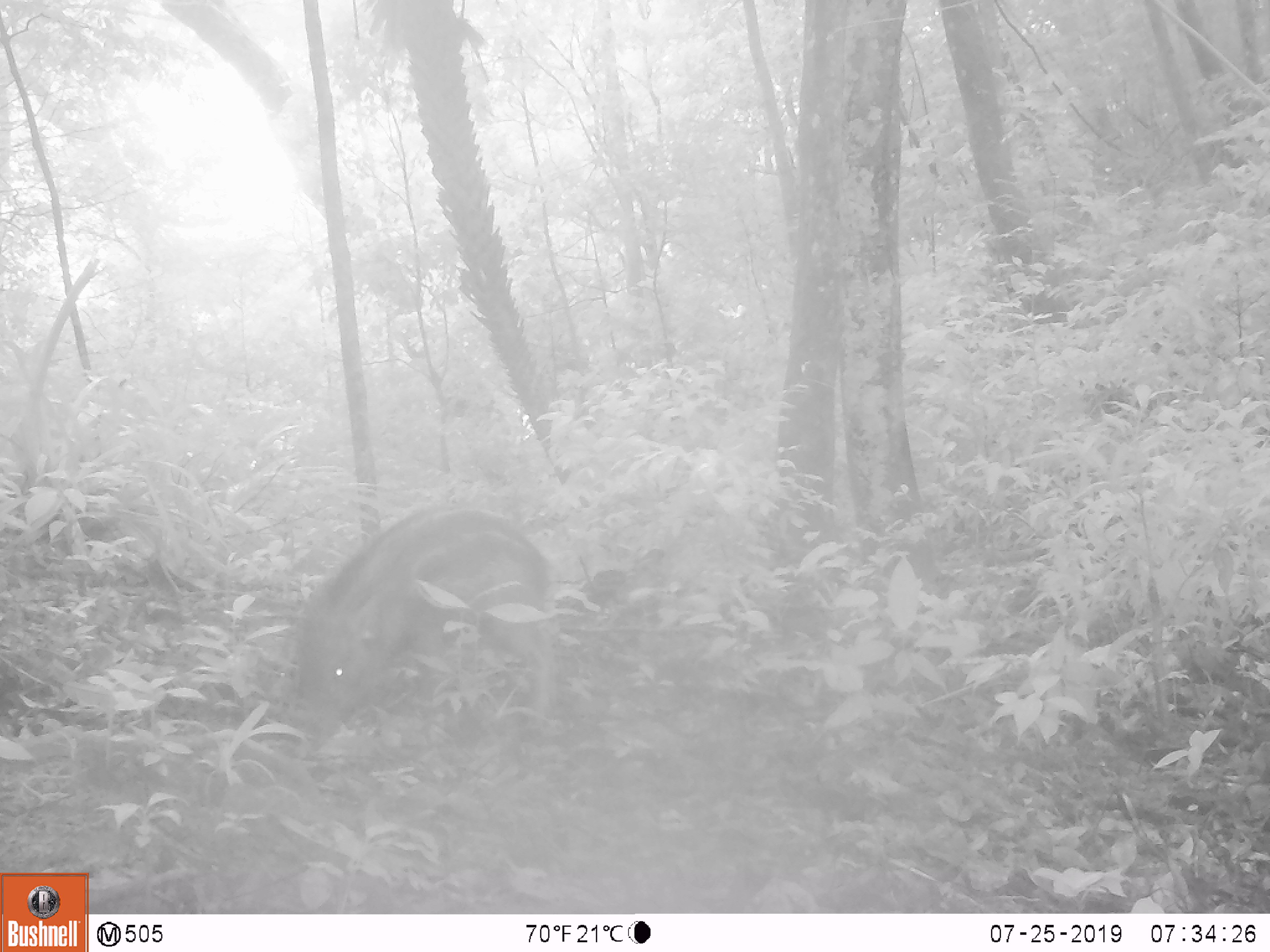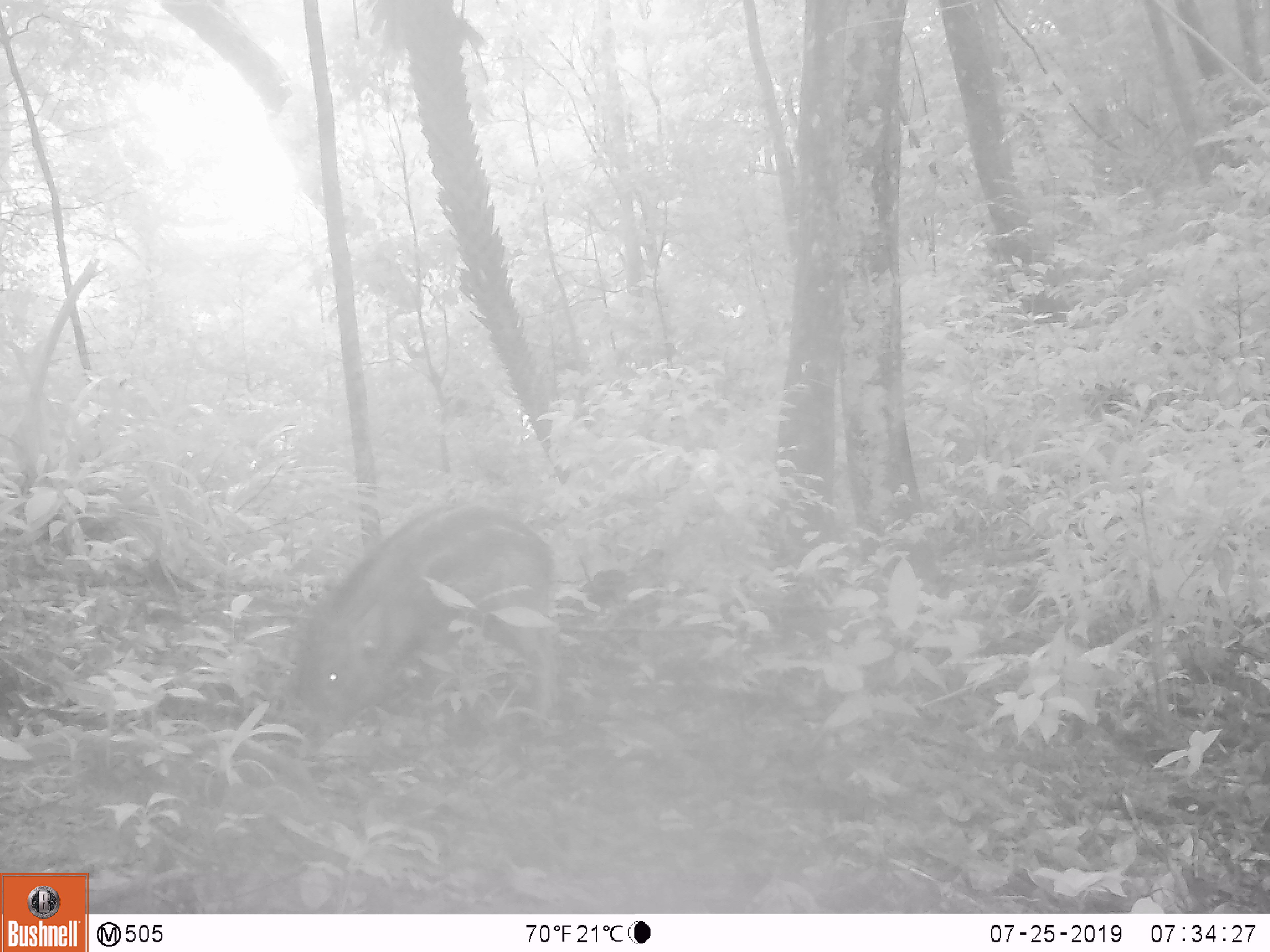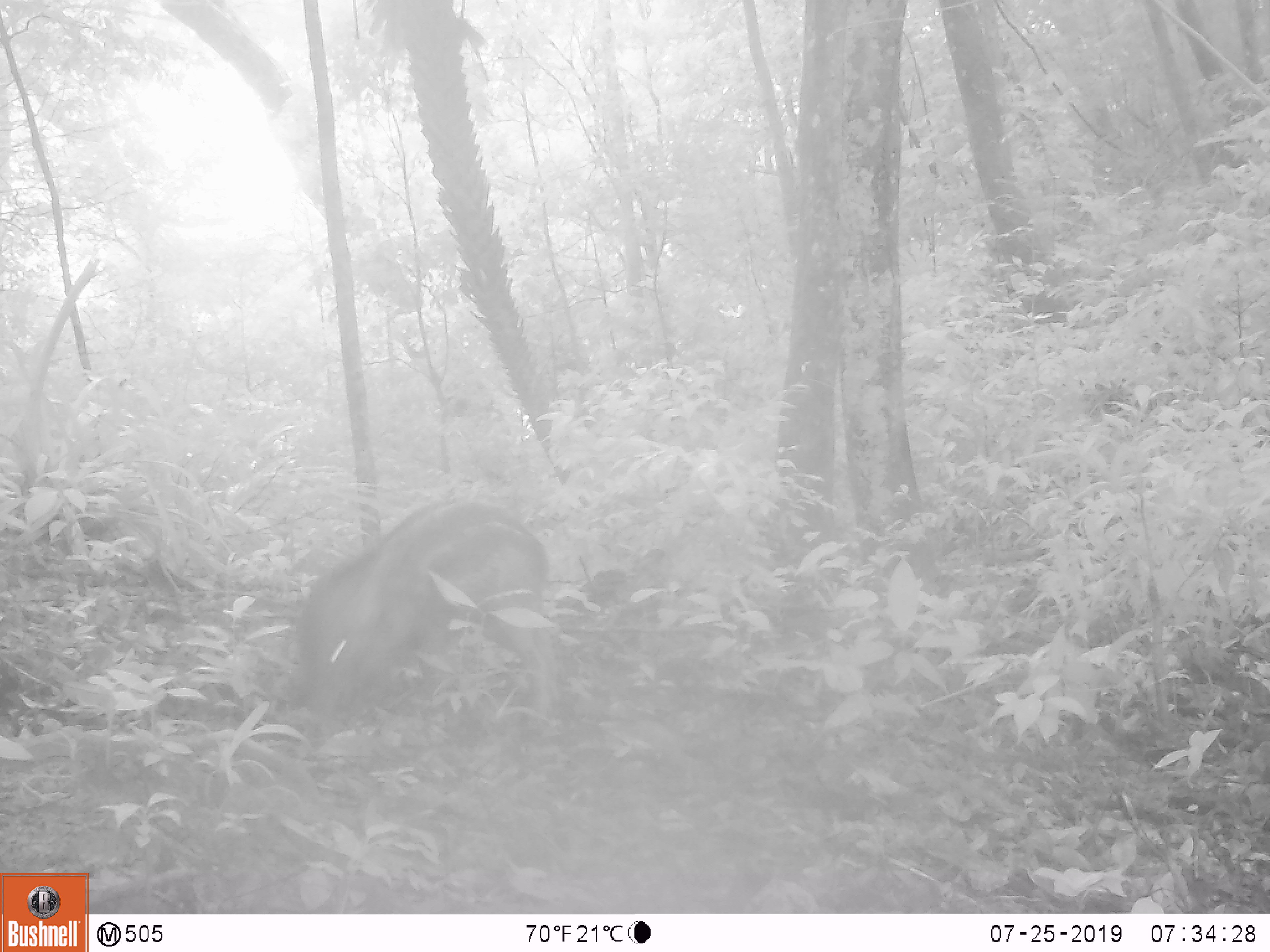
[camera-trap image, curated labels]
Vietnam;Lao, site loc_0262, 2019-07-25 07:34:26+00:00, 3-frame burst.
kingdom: Animalia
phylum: Chordata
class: Mammalia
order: Artiodactyla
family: Suidae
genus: Sus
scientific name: Sus scrofa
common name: eurasian wild pig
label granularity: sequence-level